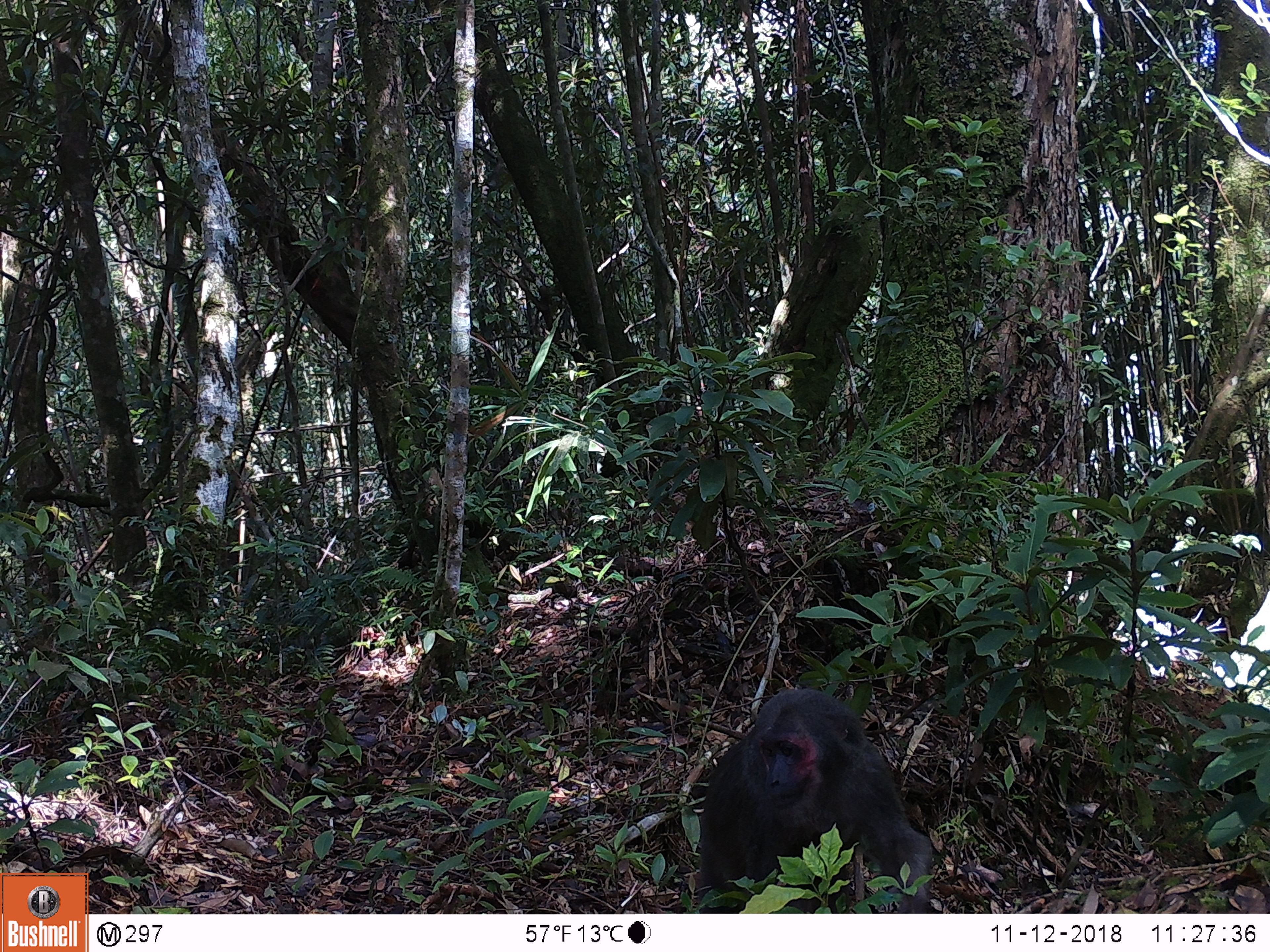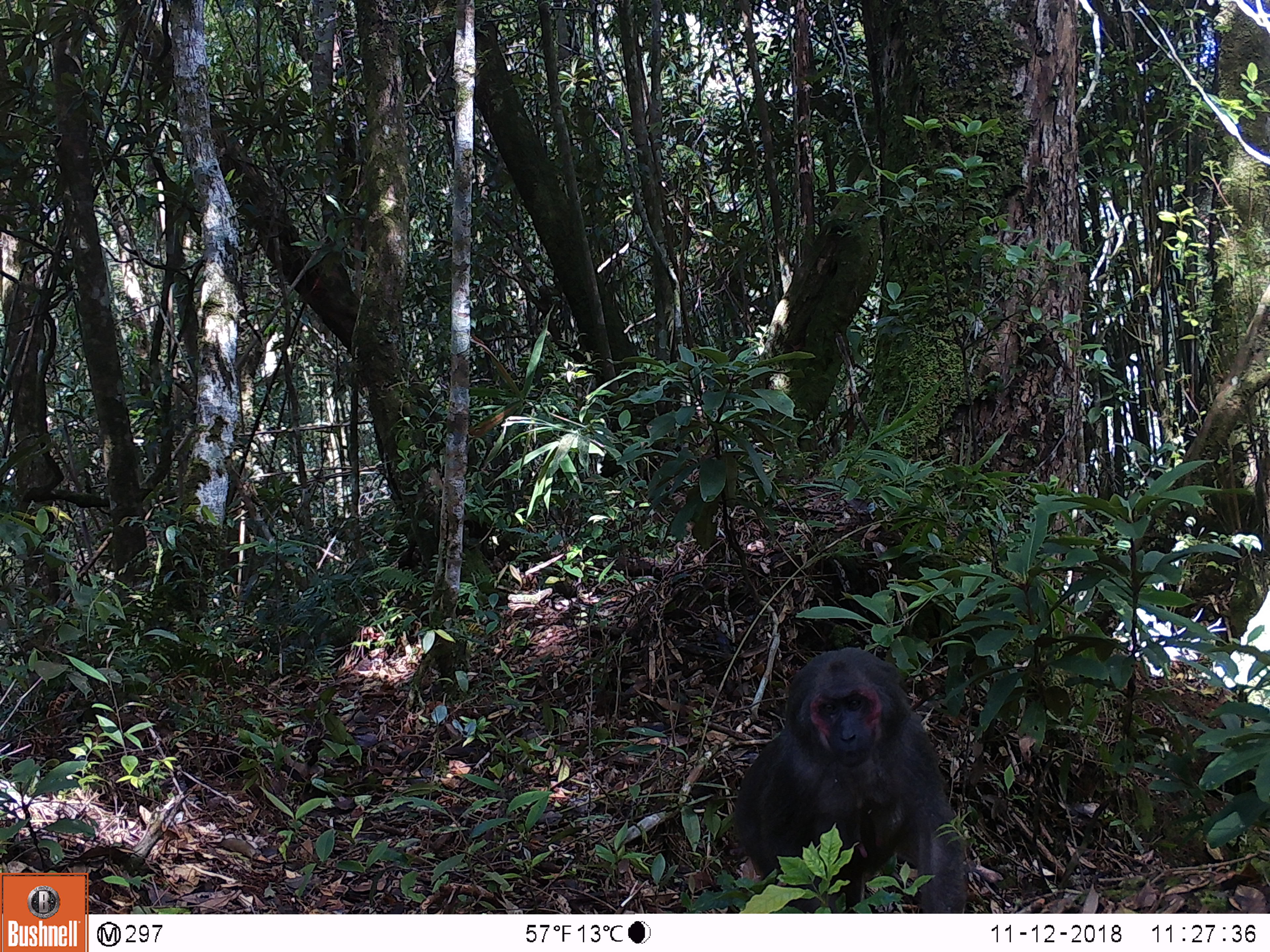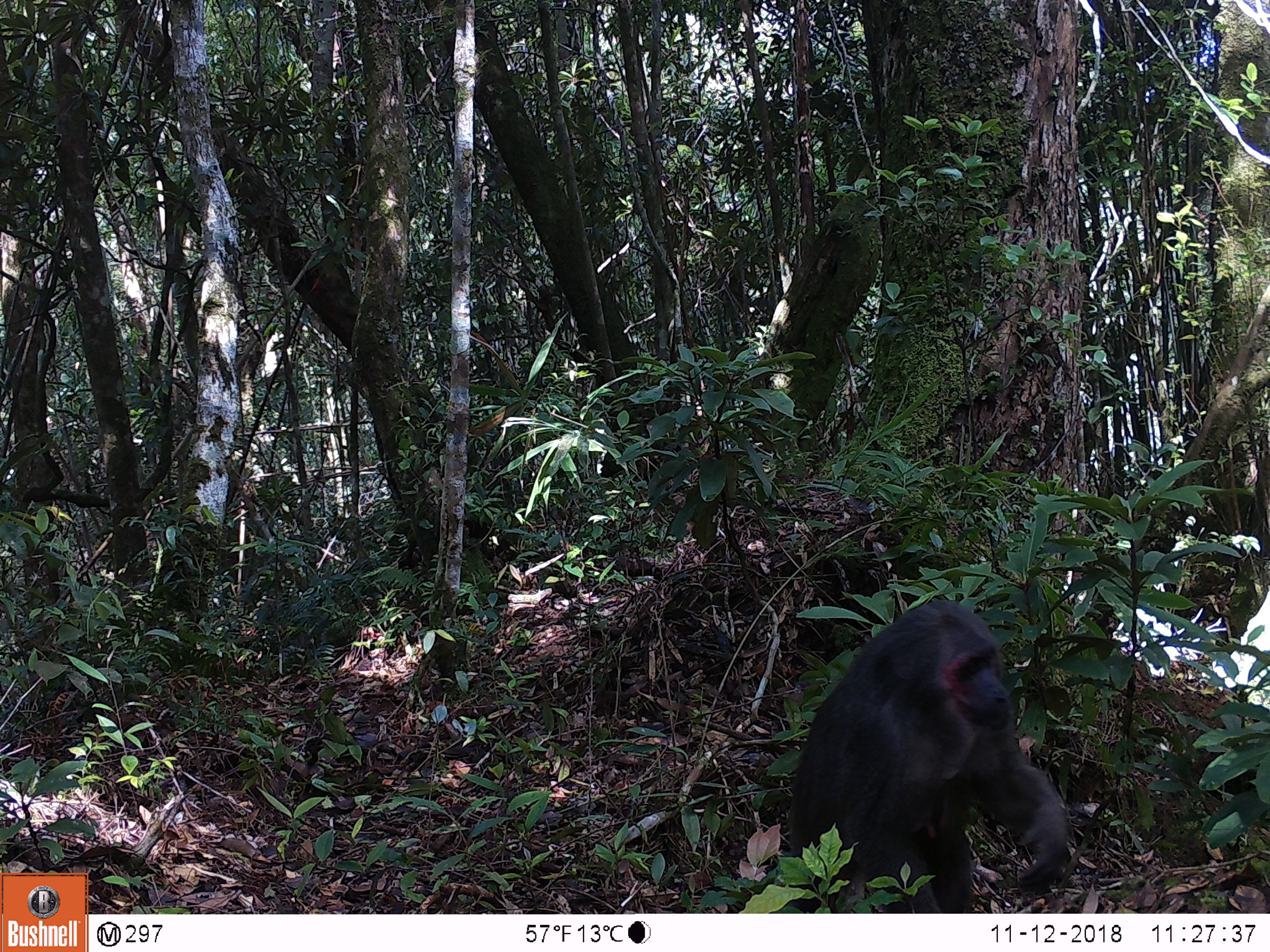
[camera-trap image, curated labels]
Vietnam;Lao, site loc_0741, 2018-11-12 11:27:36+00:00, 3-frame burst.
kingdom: Animalia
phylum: Chordata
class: Mammalia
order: Primates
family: Cercopithecidae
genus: Macaca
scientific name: Macaca arctoides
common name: stump-tailed macaque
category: stump tailed macaque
Stump tailed macaque (stump-tailed macaque) (Macaca arctoides). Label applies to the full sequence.